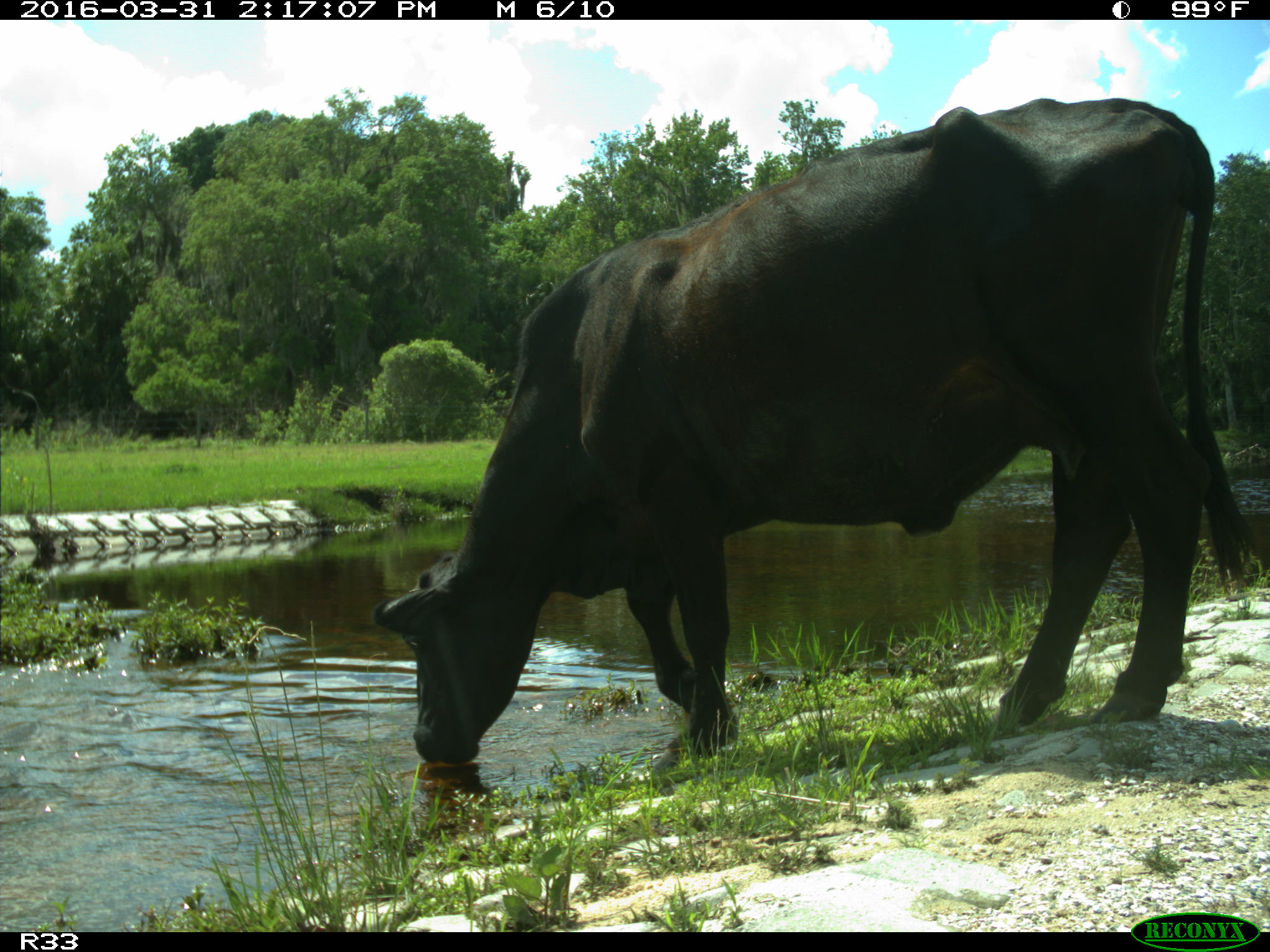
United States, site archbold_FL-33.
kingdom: Animalia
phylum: Chordata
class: Mammalia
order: Artiodactyla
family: Bovidae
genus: Bos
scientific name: Bos taurus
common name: domestic cow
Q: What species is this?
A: Bos taurus (domestic cow).